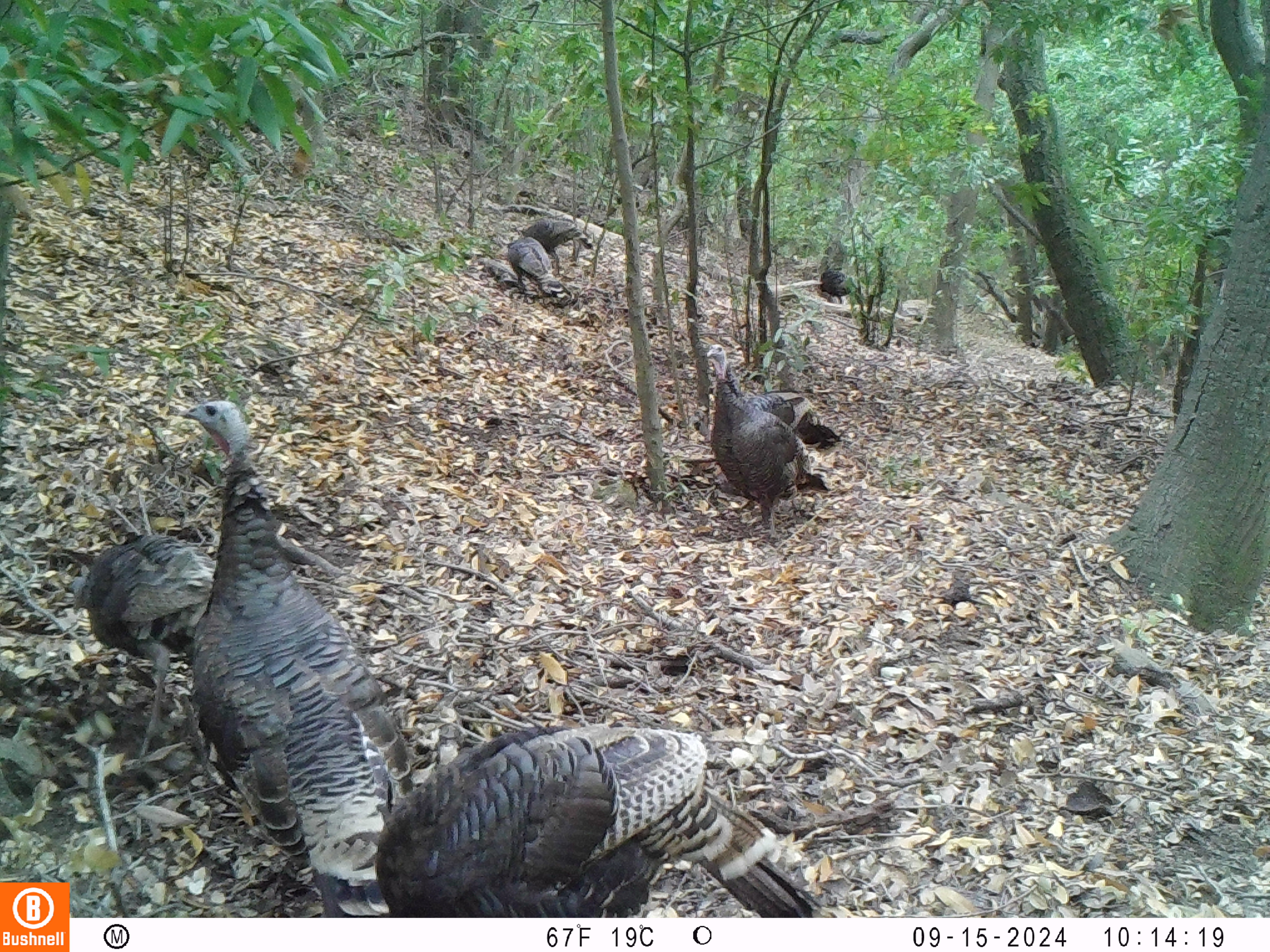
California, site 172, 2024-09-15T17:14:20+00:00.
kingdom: Animalia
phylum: Chordata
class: Aves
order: Galliformes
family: Phasianidae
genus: Meleagris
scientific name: Meleagris gallopavo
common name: turkey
Turkey (Meleagris gallopavo).